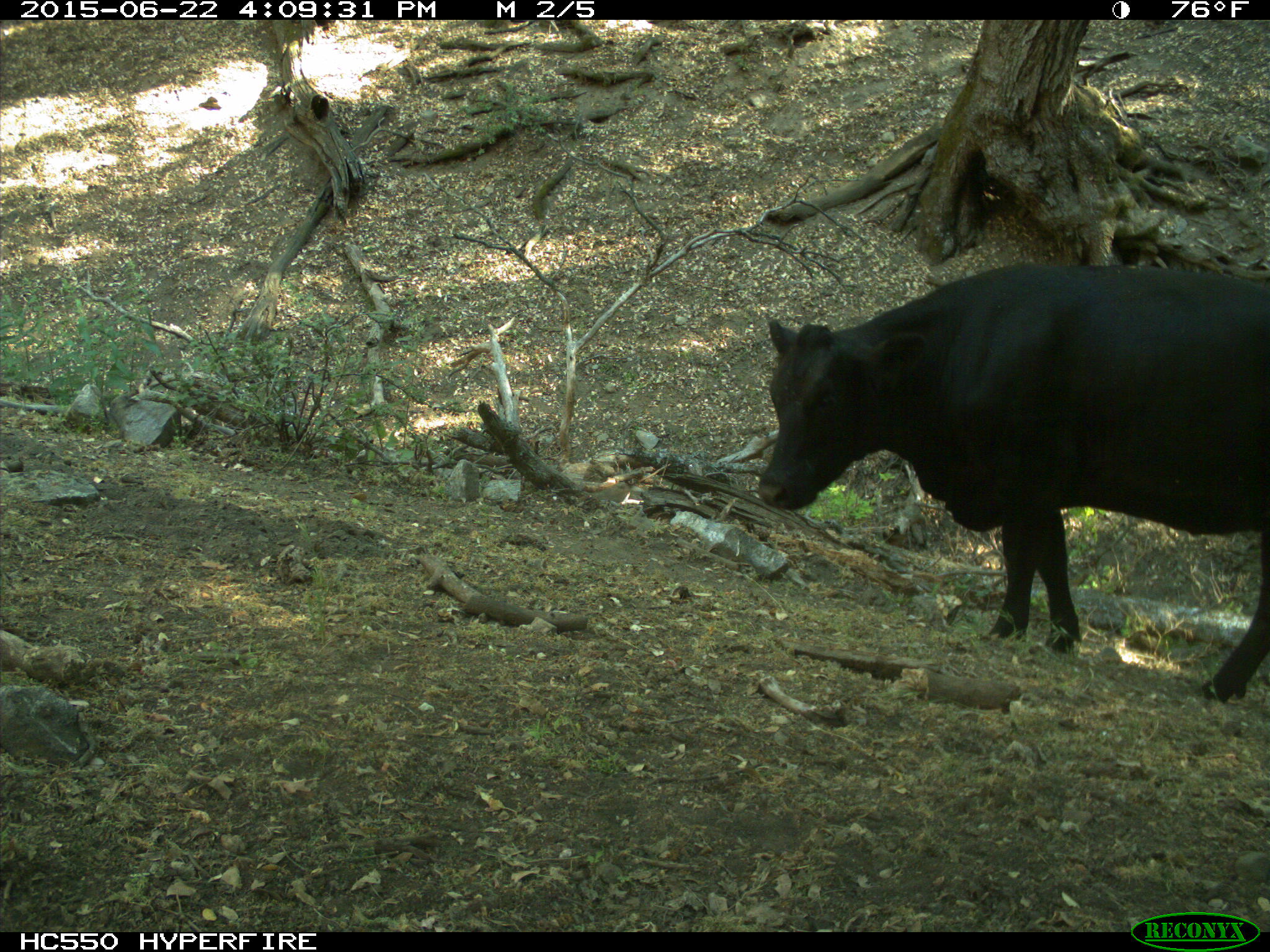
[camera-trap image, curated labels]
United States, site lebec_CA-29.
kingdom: Animalia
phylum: Chordata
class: Mammalia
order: Artiodactyla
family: Bovidae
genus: Bos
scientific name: Bos taurus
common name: domestic cow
Bos taurus (domestic cow).